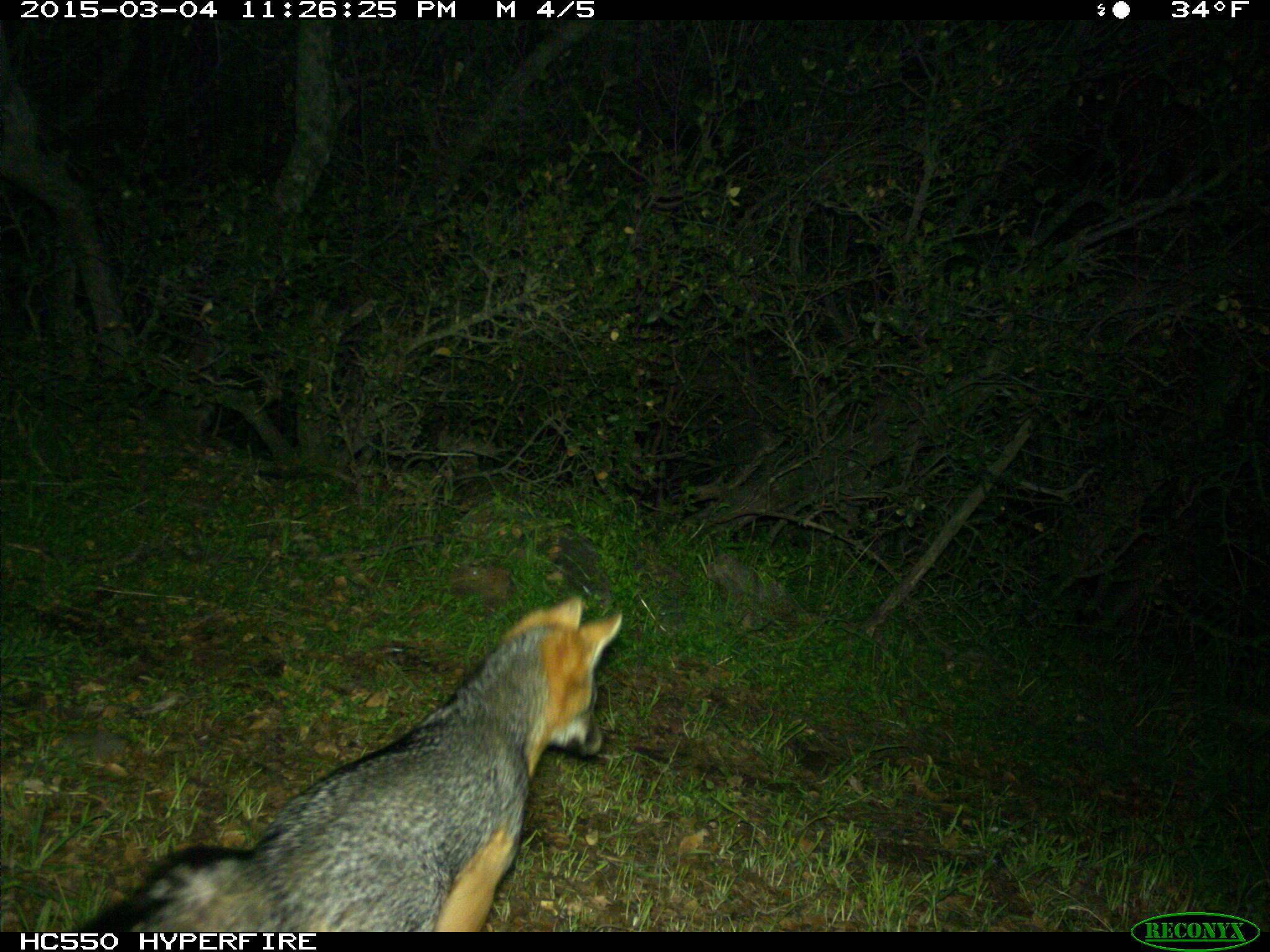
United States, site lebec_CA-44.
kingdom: Animalia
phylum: Chordata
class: Mammalia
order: Carnivora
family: Canidae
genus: Urocyon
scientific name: Urocyon cinereoargenteus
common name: gray fox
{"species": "Urocyon cinereoargenteus (gray fox)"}